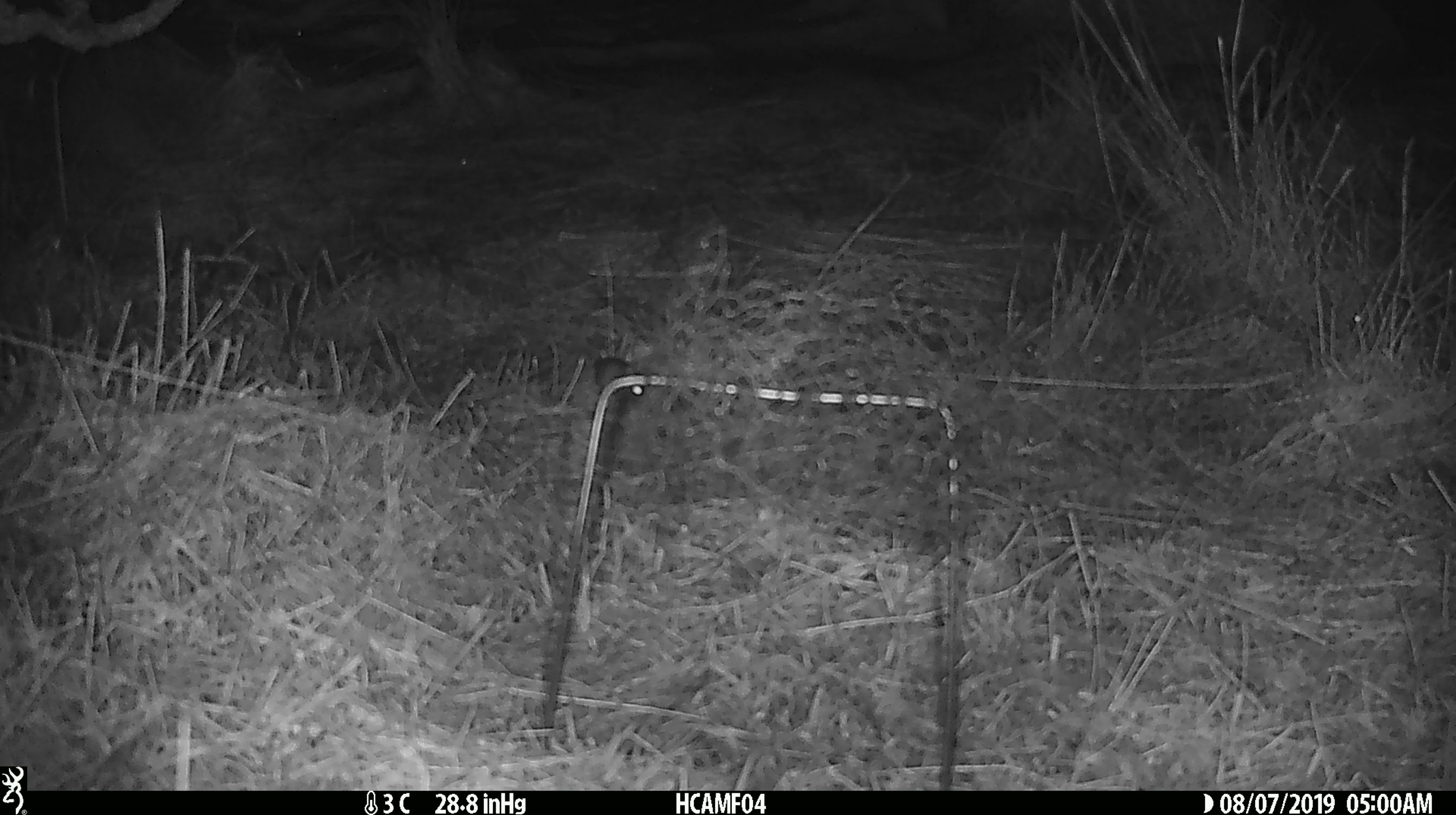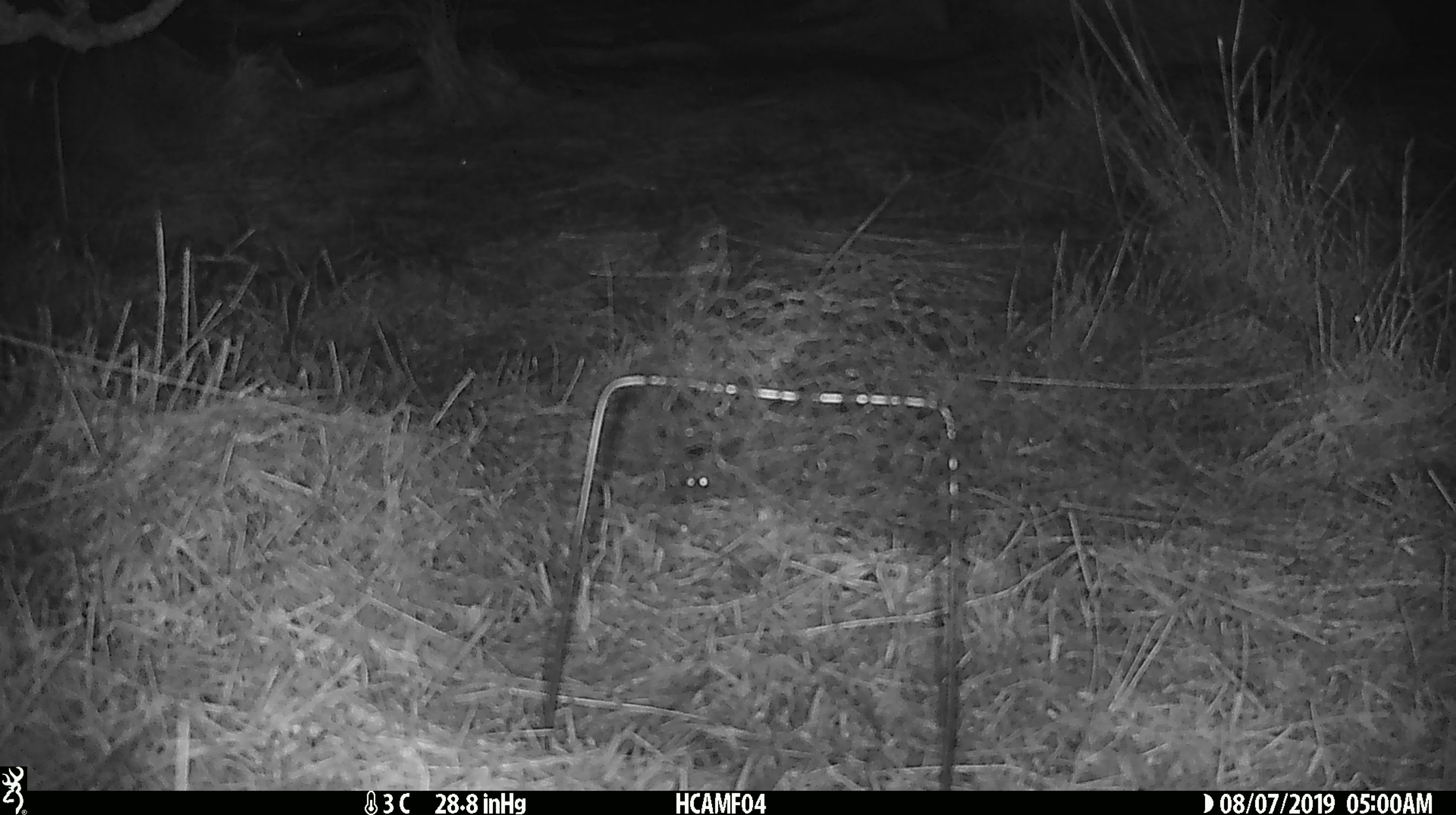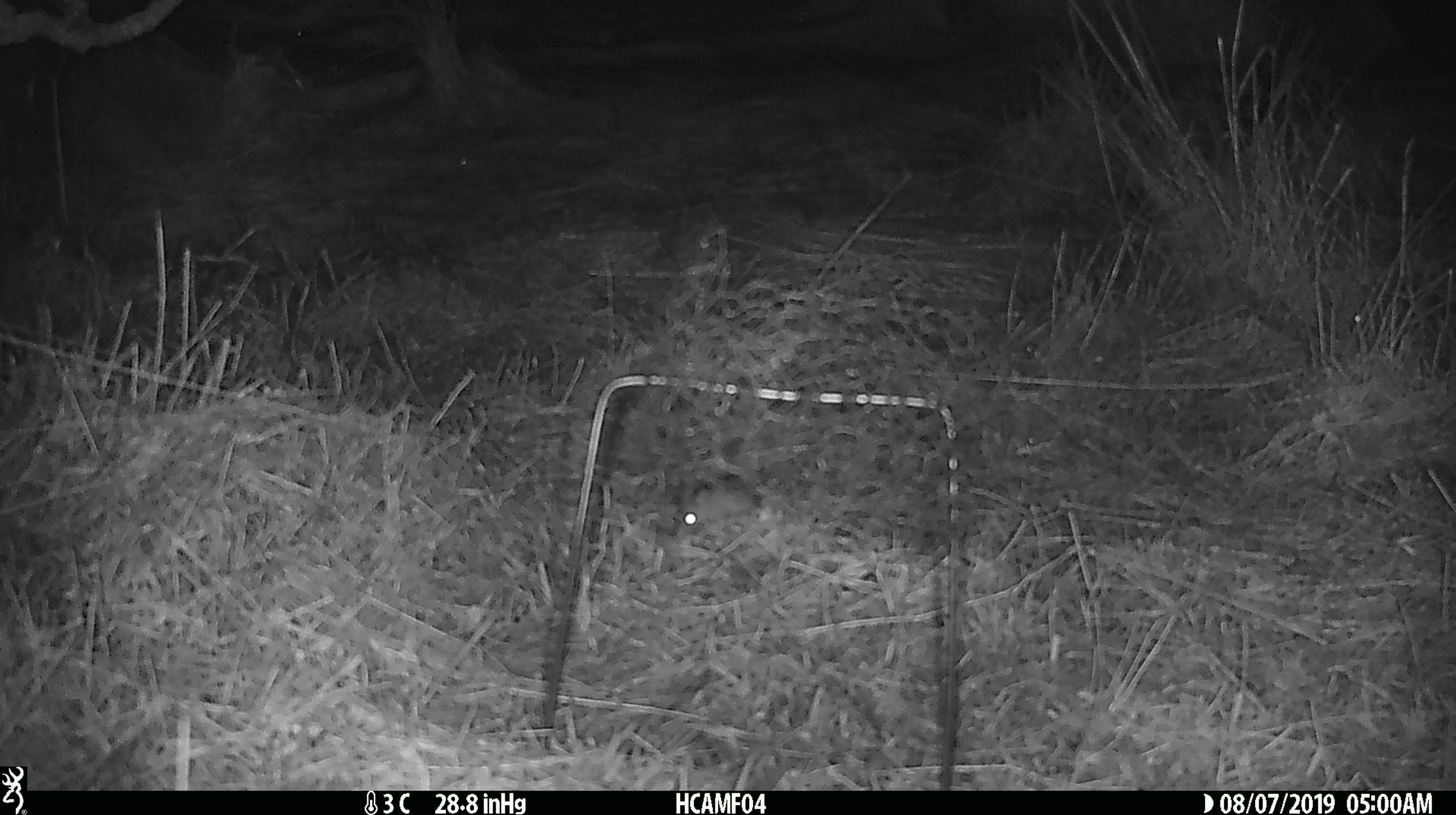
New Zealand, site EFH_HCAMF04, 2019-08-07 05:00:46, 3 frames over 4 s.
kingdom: Animalia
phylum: Chordata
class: Mammalia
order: Rodentia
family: Muridae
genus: Mus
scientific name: Mus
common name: mouse